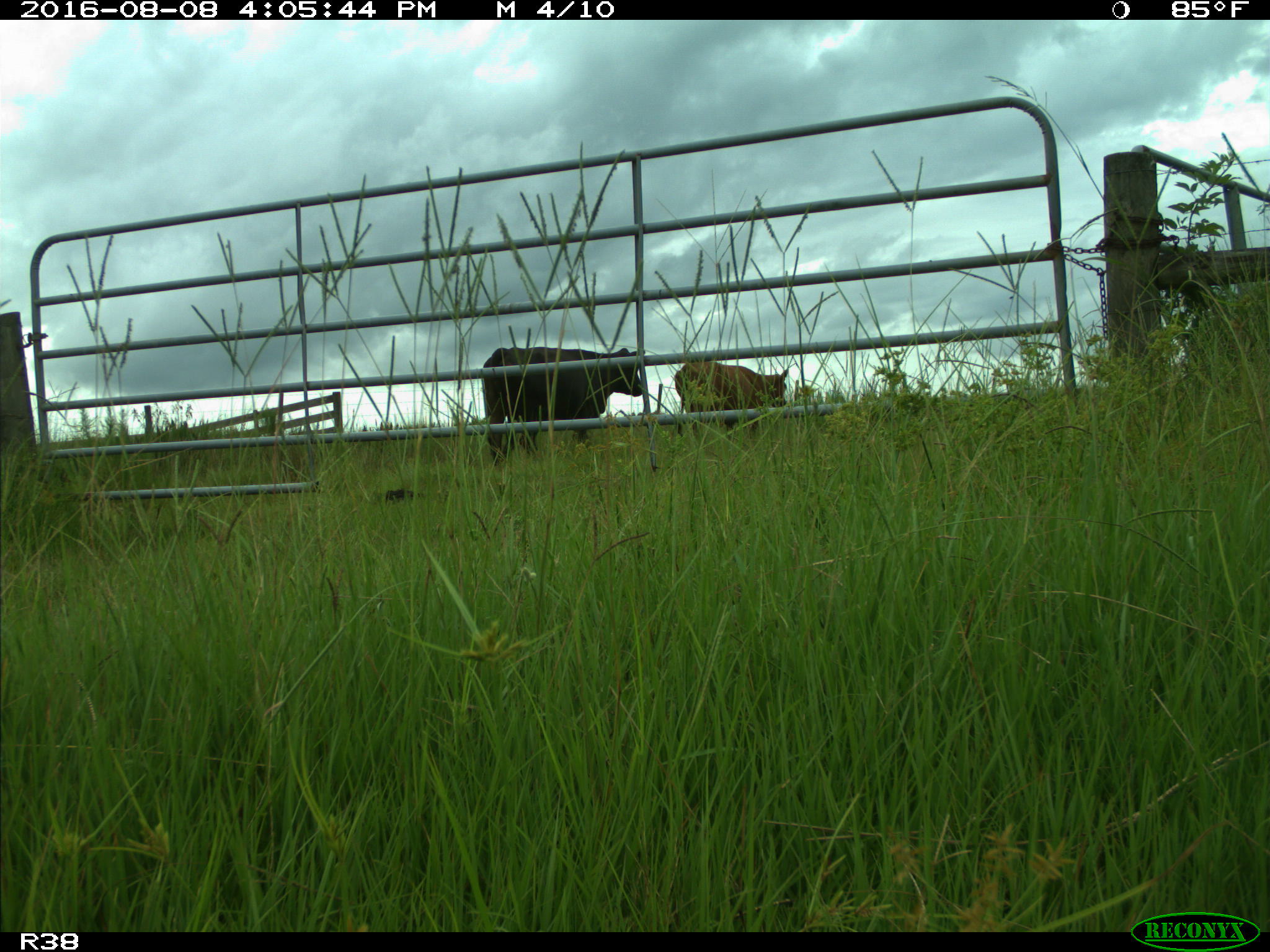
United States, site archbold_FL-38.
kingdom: Animalia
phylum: Chordata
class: Mammalia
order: Artiodactyla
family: Bovidae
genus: Bos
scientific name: Bos taurus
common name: domestic cow